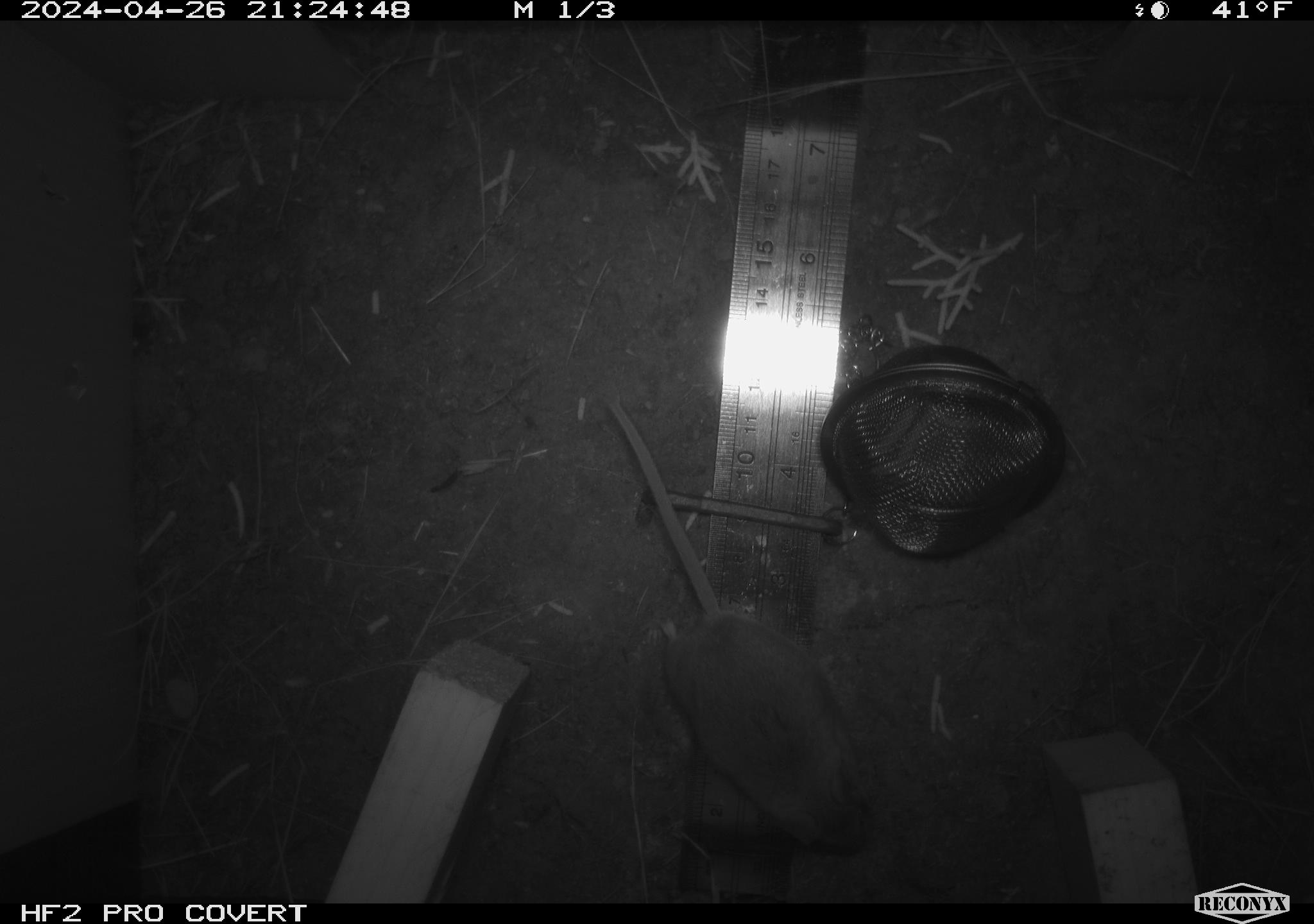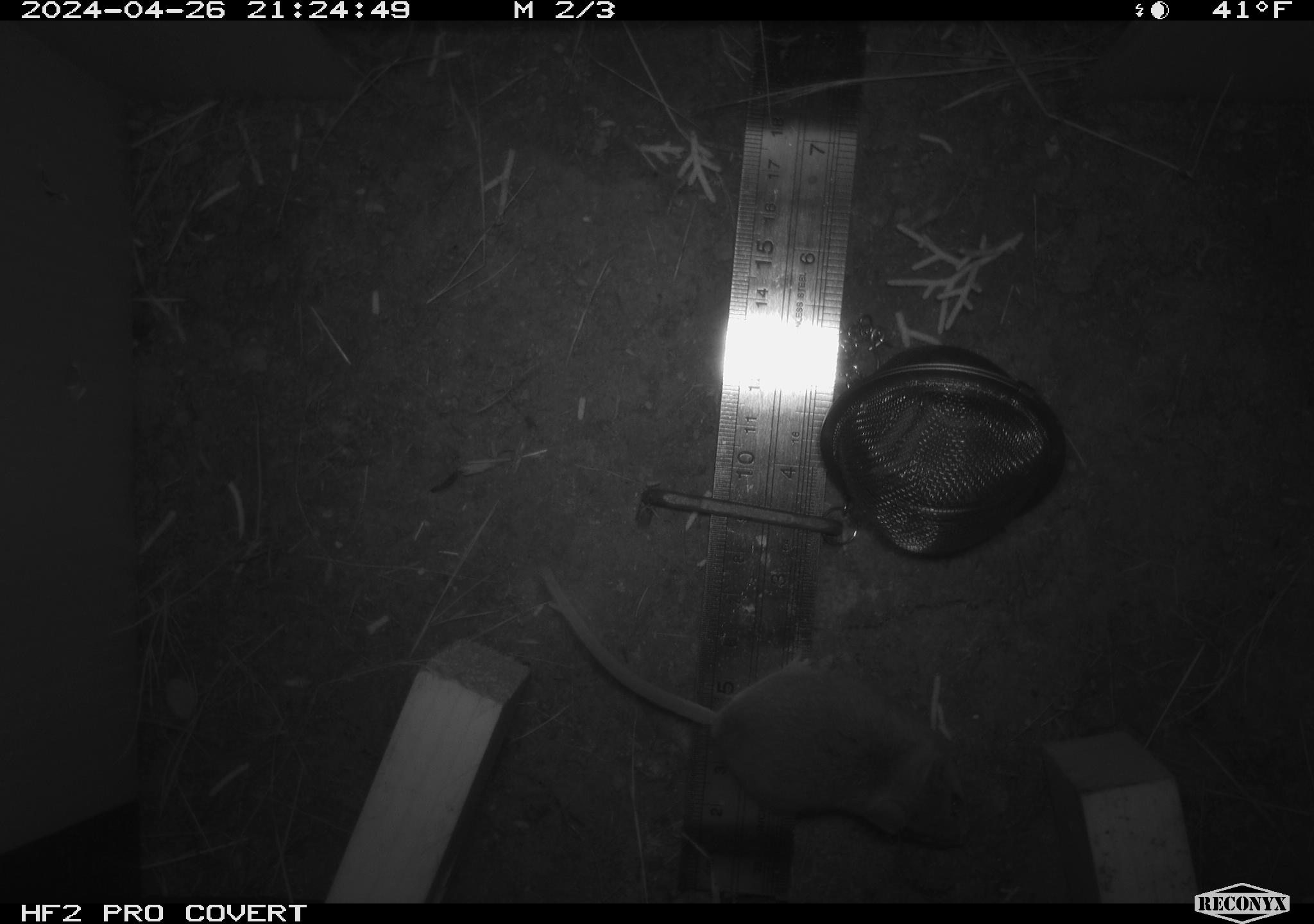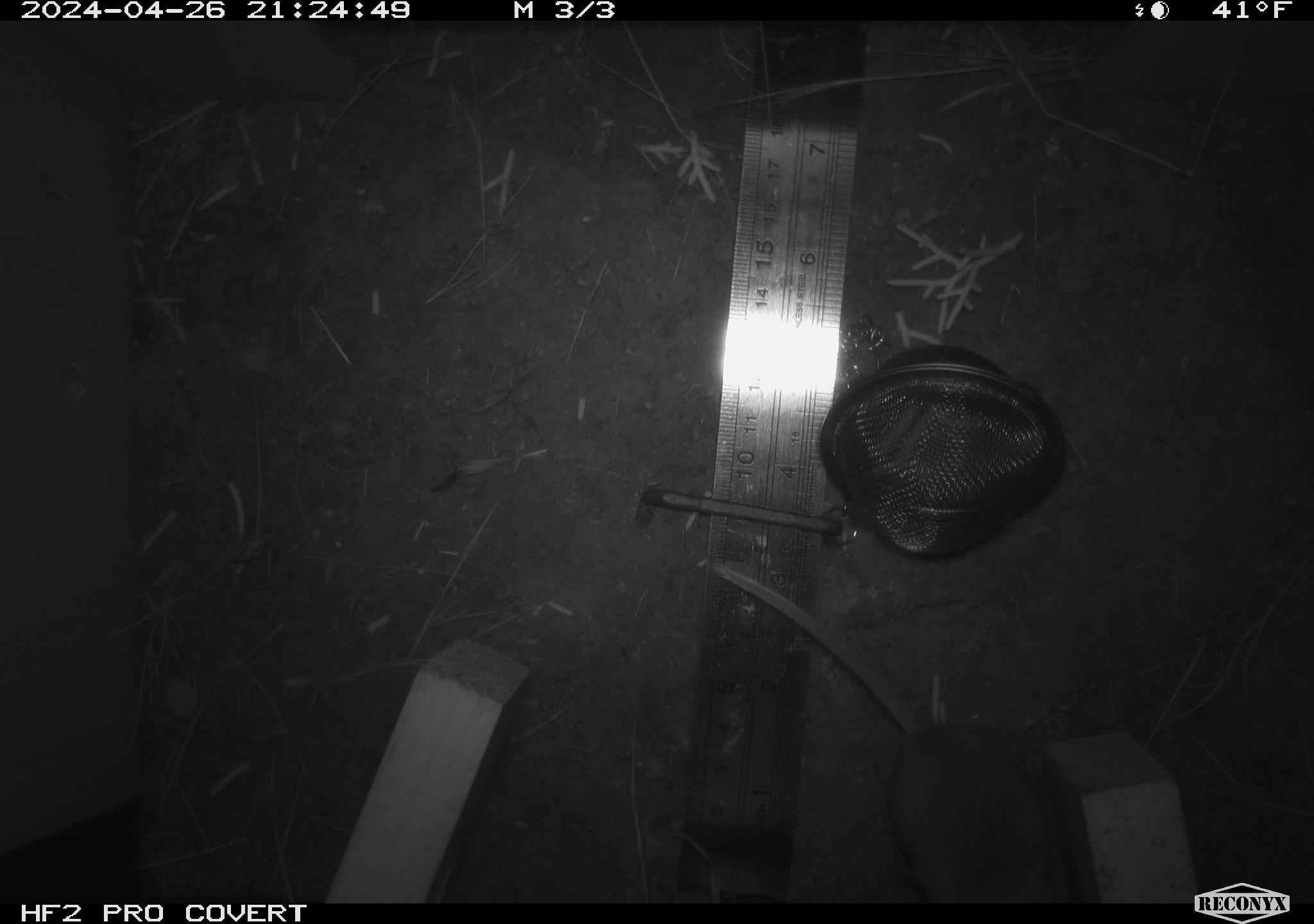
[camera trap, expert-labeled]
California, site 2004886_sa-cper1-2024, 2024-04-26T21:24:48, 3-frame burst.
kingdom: Animalia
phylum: Chordata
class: Mammalia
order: Rodentia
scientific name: Rodentia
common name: rodent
Rodent (Rodentia).